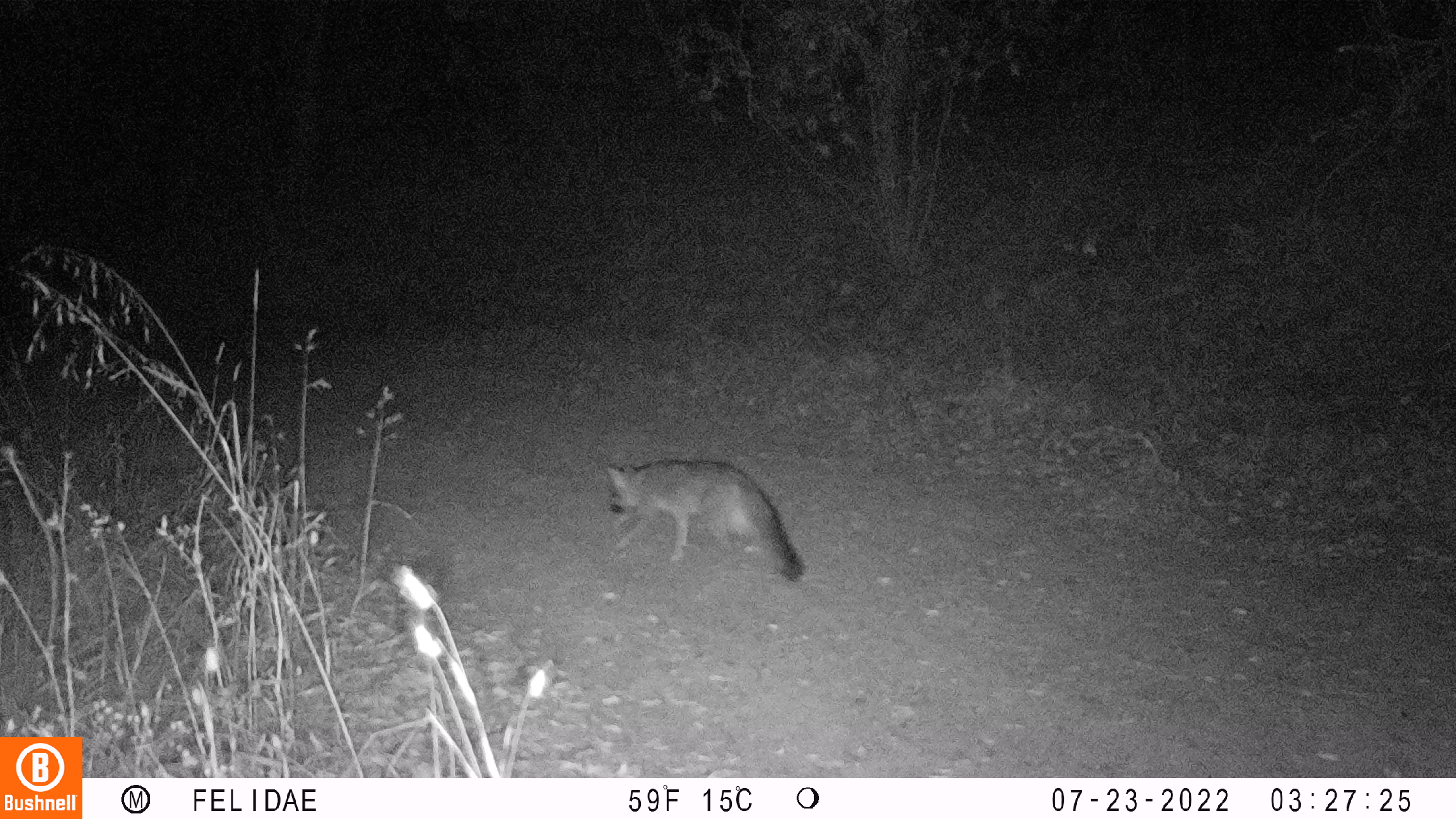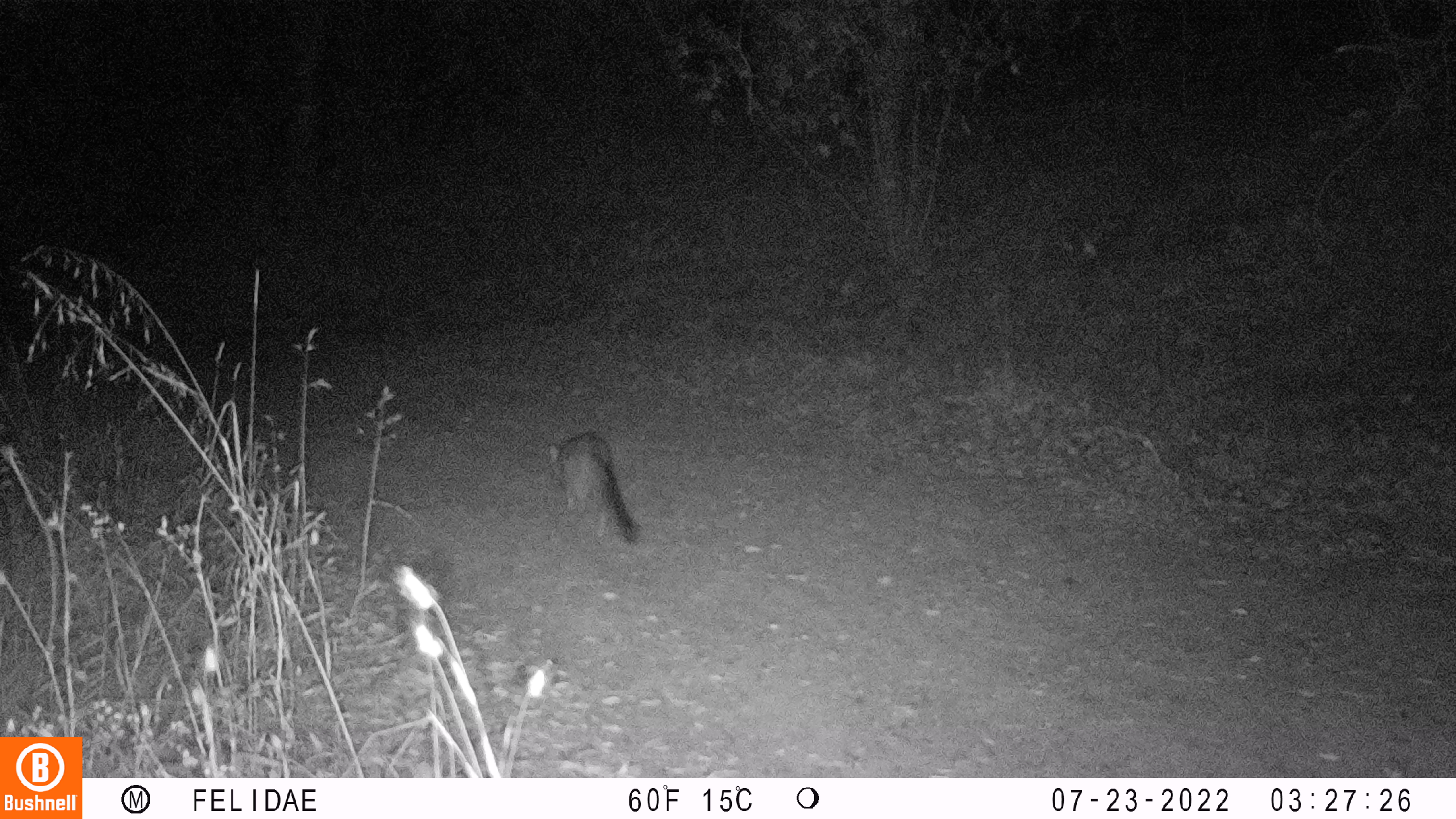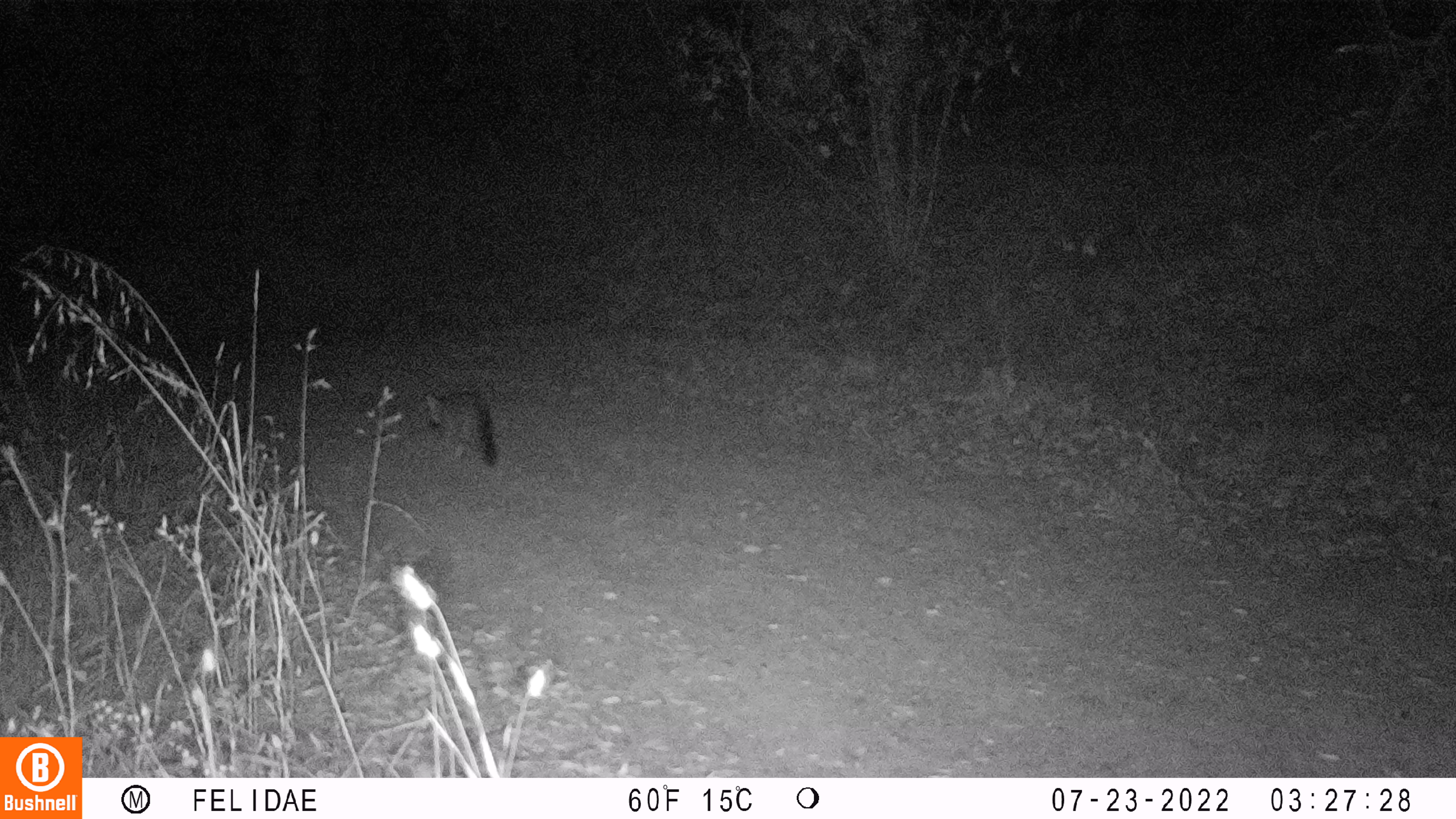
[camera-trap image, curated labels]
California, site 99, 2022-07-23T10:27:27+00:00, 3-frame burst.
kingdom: Animalia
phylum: Chordata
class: Mammalia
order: Carnivora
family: Canidae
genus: Urocyon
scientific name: Urocyon cinereoargenteus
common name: gray fox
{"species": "gray fox (Urocyon cinereoargenteus)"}